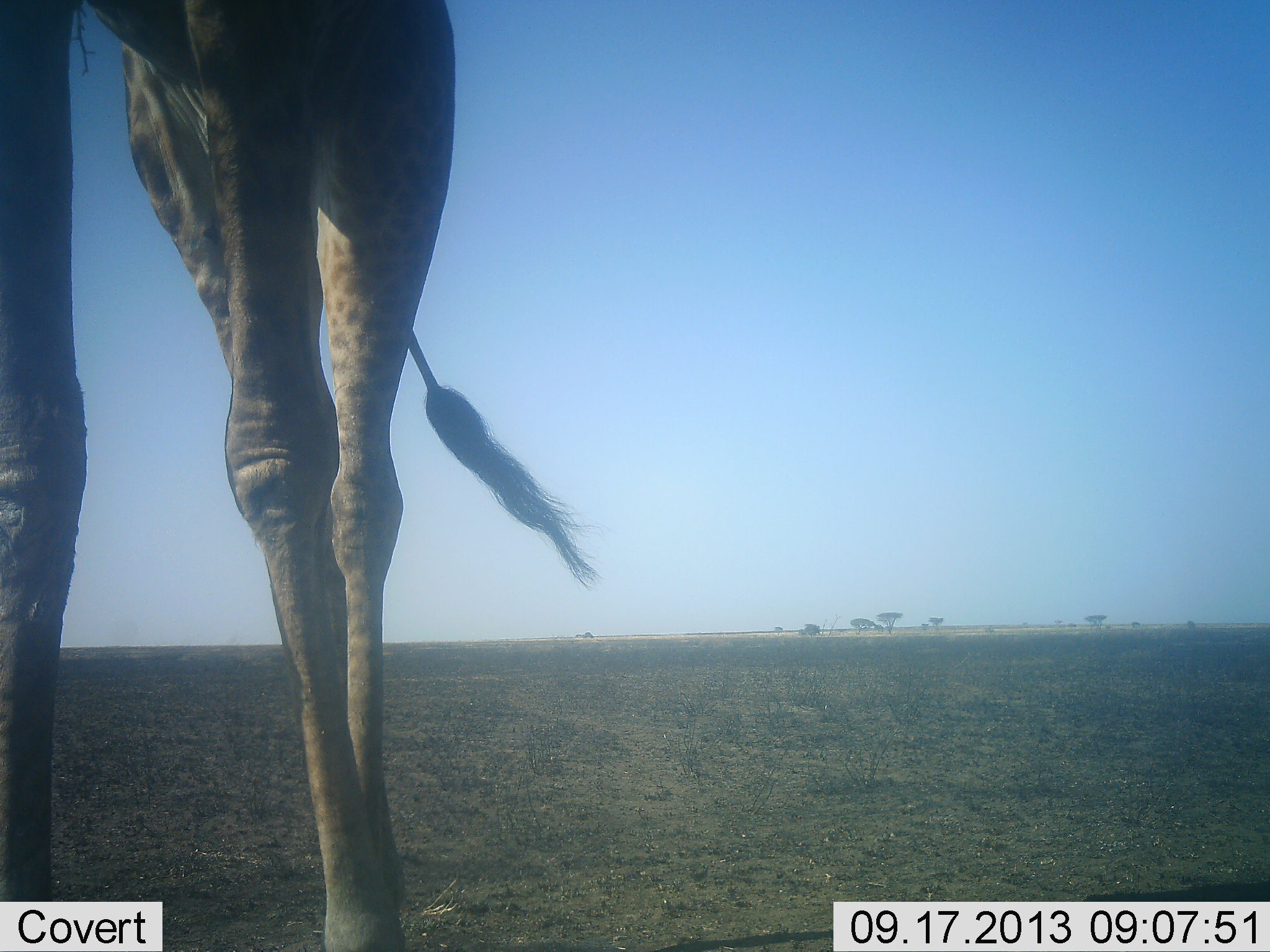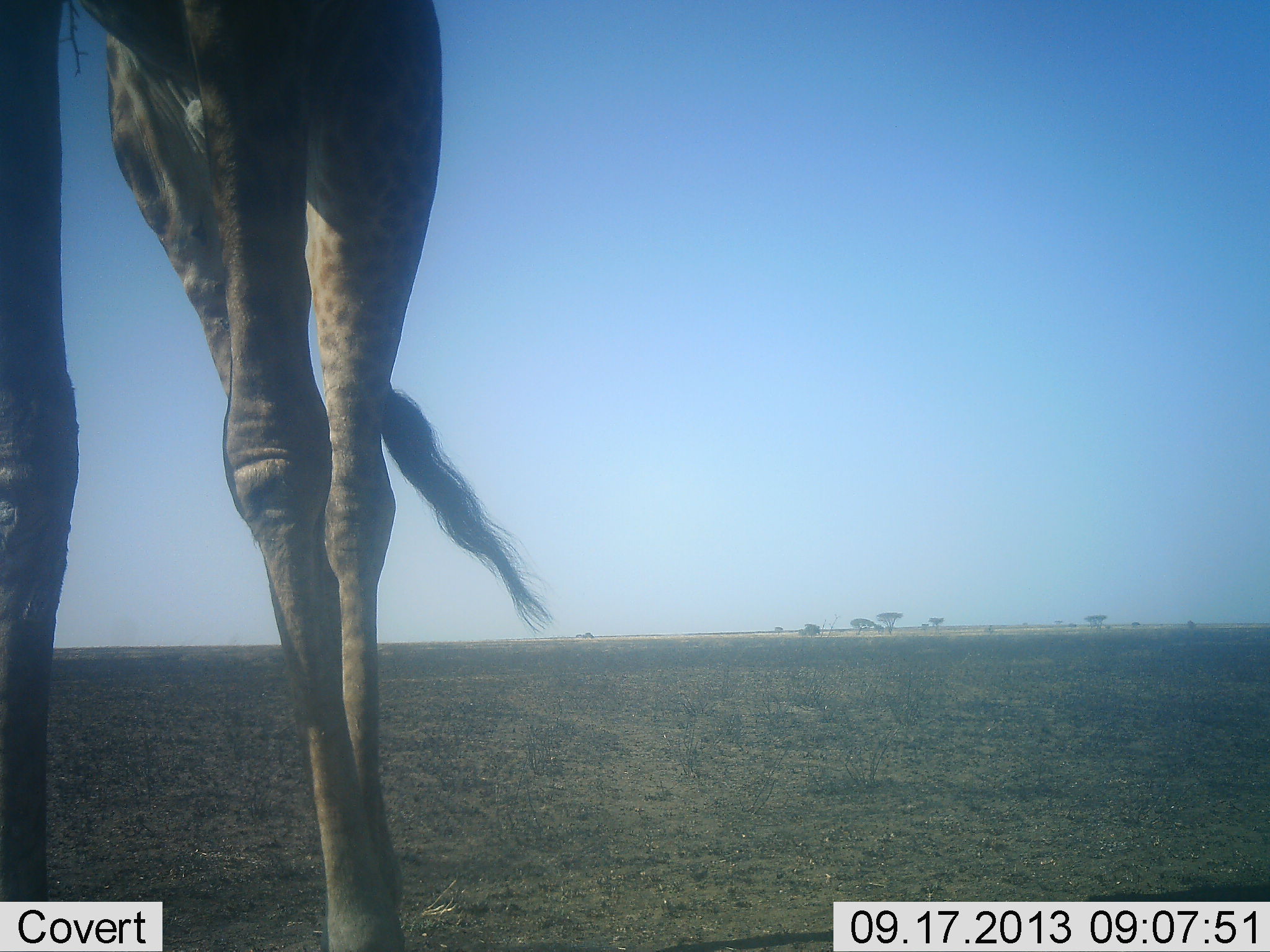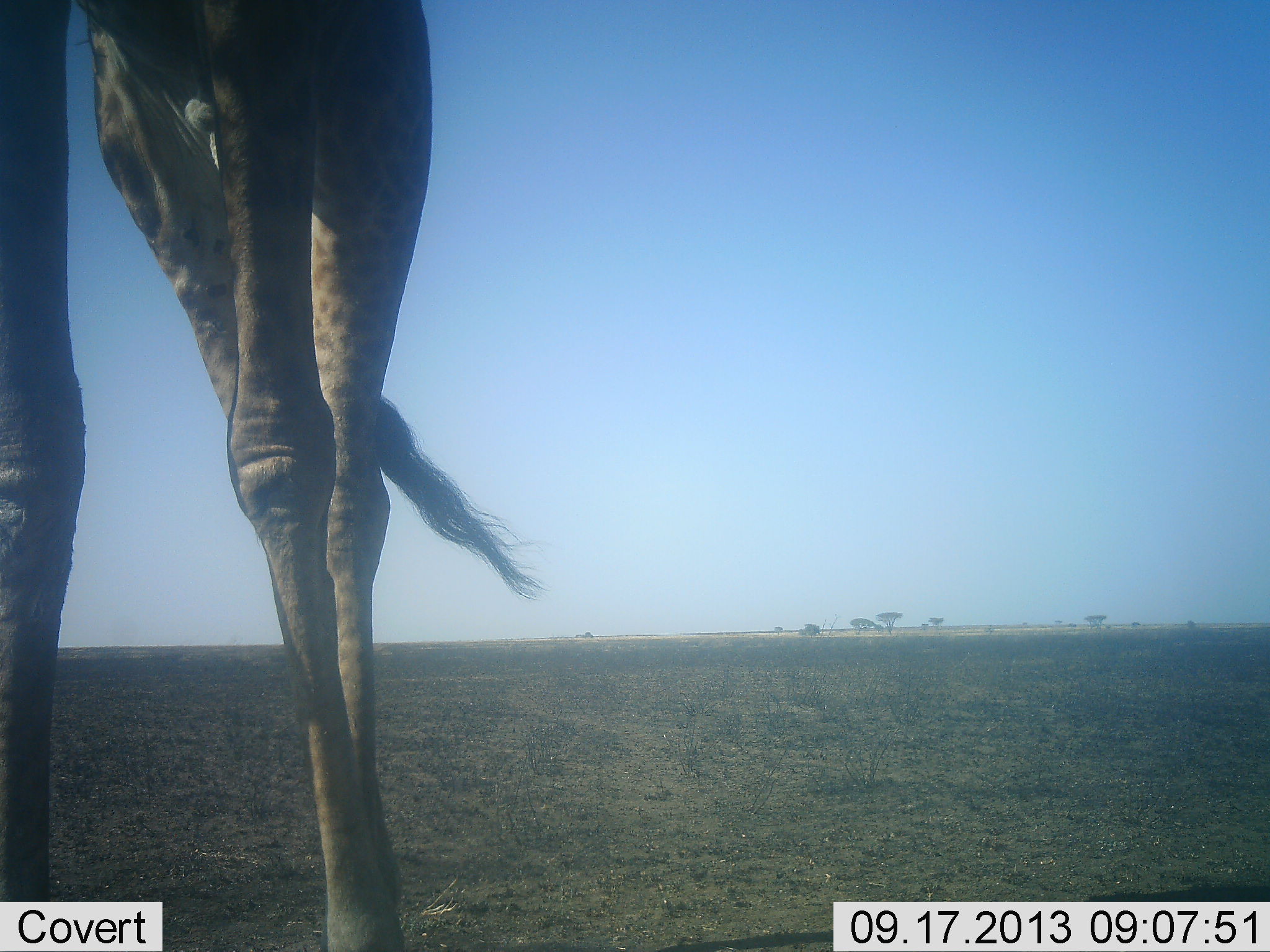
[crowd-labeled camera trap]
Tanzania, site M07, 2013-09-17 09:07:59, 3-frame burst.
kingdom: Animalia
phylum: Chordata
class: Mammalia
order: Artiodactyla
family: Giraffidae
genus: Giraffa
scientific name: Giraffa camelopardalis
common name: giraffe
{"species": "giraffe (Giraffa camelopardalis)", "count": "1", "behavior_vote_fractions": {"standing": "100%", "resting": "0%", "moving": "0%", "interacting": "0%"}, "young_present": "0%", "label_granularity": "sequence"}